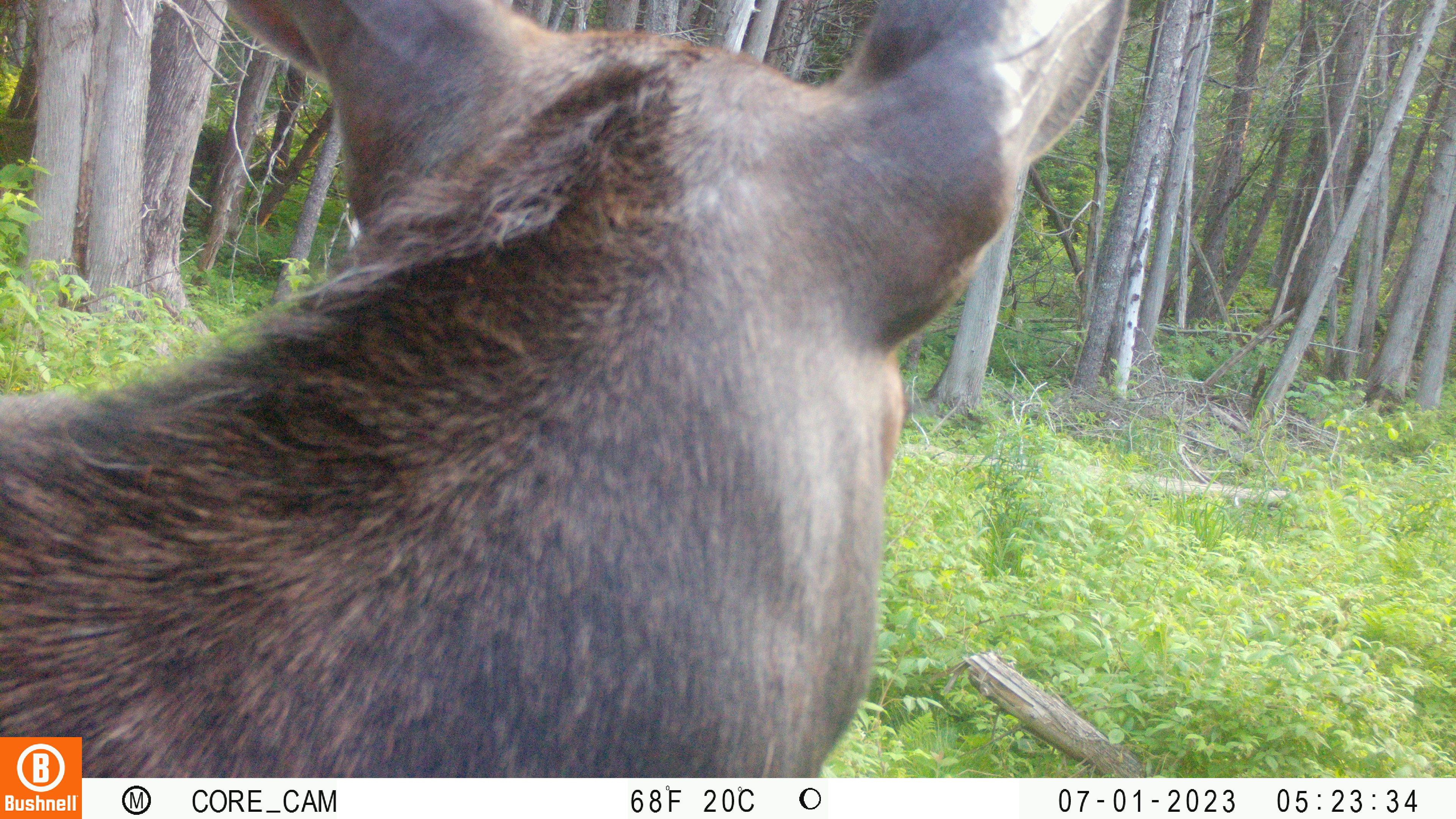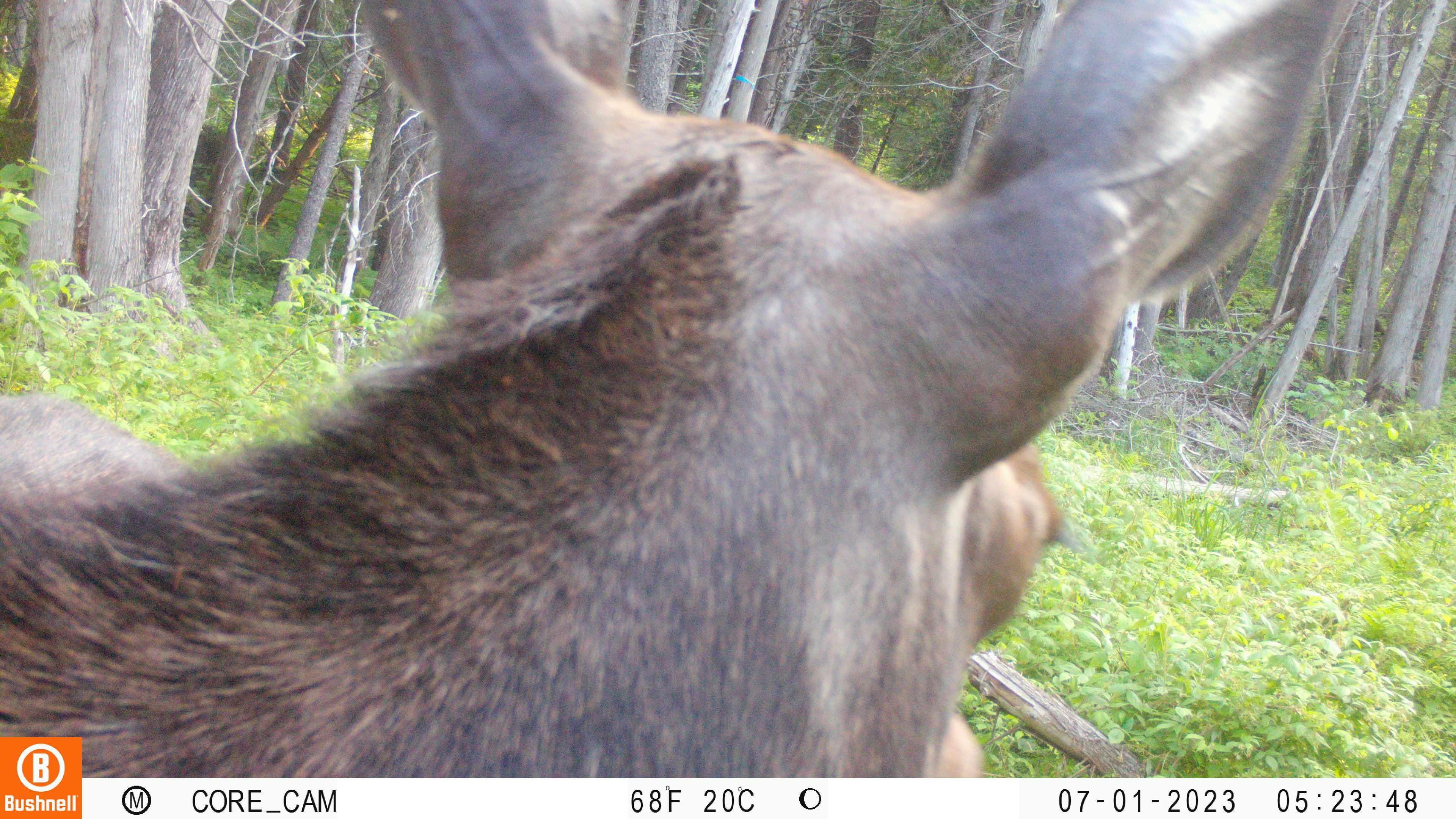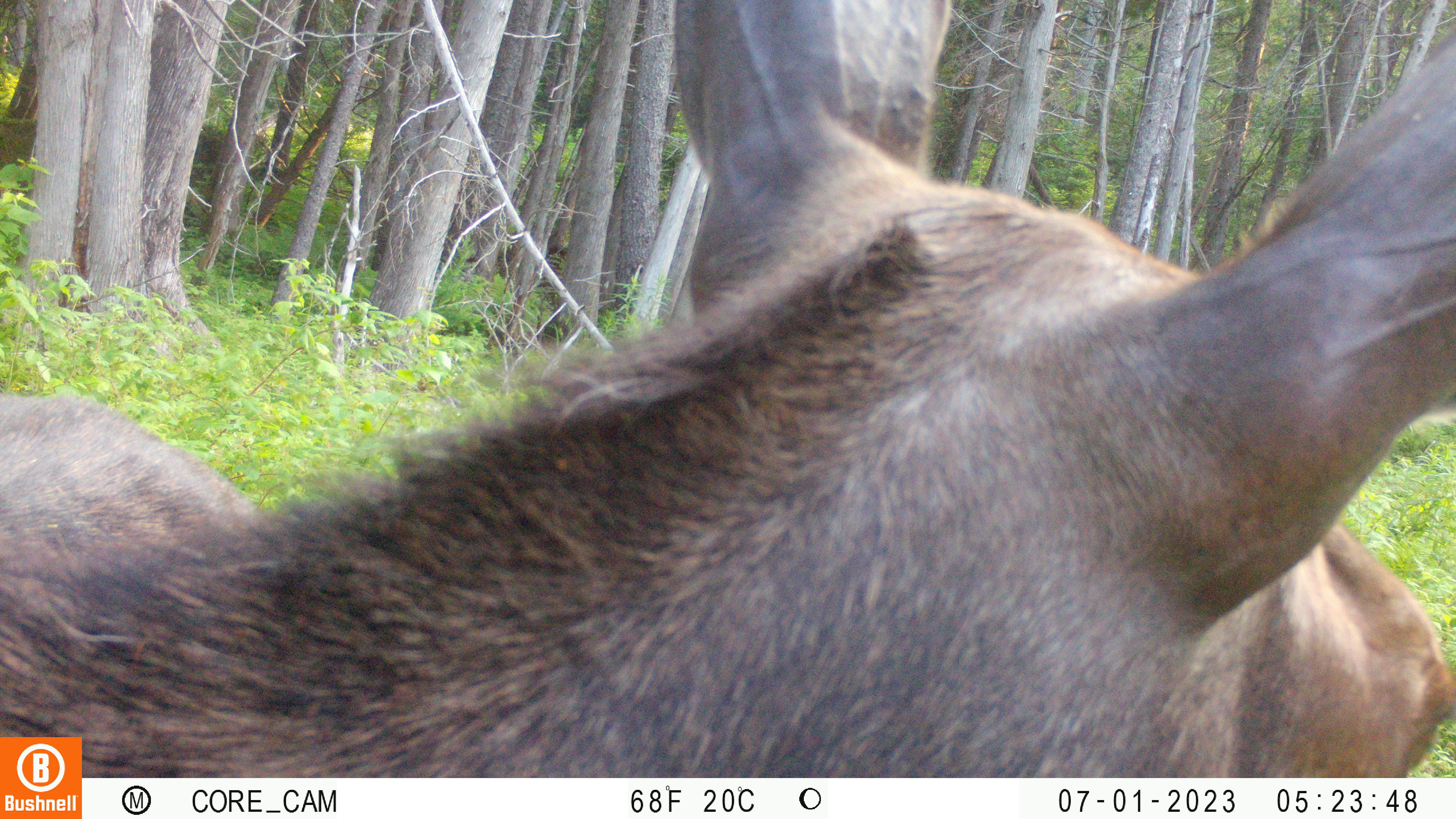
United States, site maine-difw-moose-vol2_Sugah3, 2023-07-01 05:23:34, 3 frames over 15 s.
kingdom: Animalia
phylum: Chordata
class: Mammalia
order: Artiodactyla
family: Cervidae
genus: Alces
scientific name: Alces alces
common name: moose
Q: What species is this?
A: Moose (Alces alces).